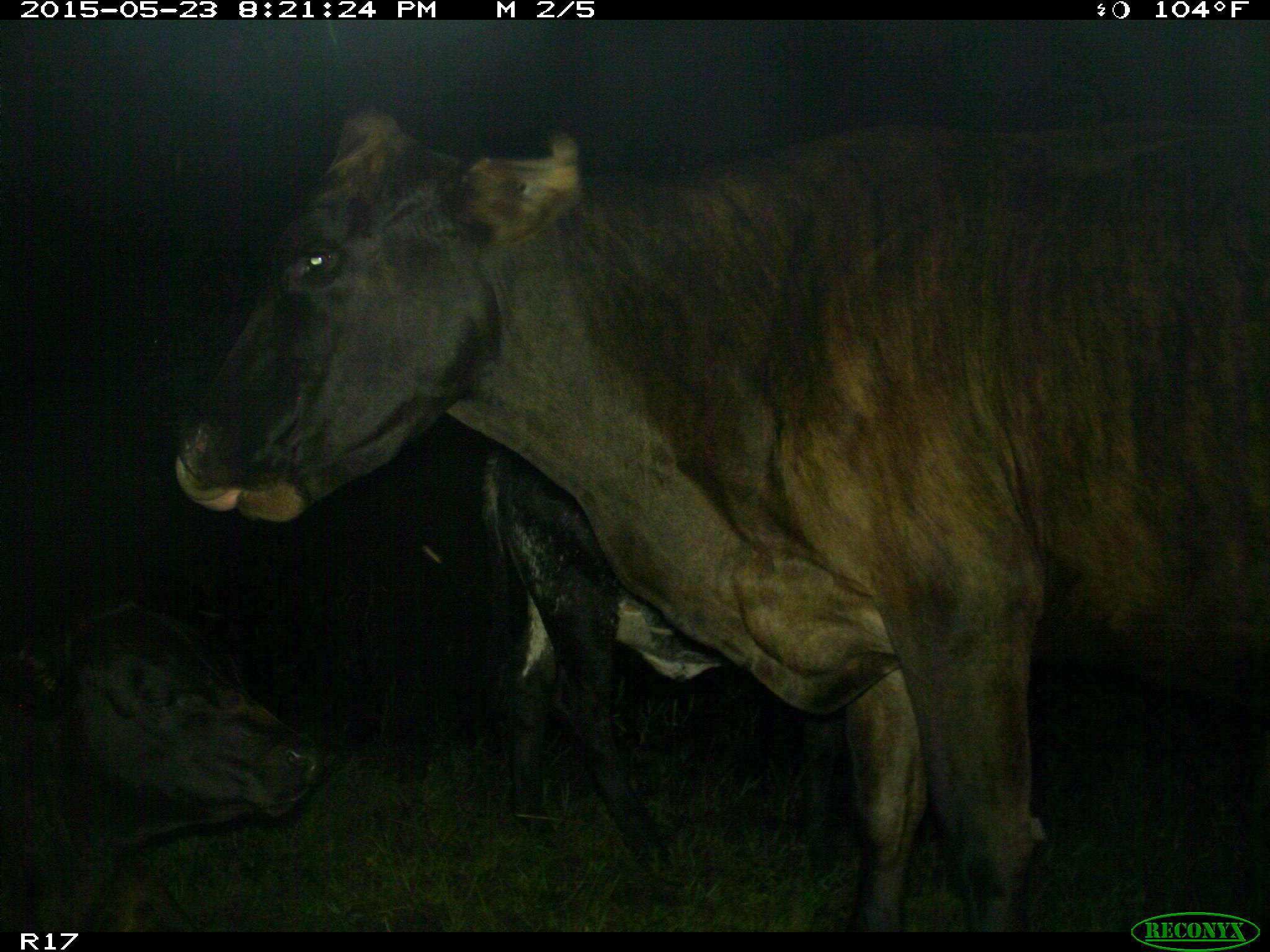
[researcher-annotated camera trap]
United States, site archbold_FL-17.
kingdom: Animalia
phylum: Chordata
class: Mammalia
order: Artiodactyla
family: Bovidae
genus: Bos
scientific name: Bos taurus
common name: domestic cow